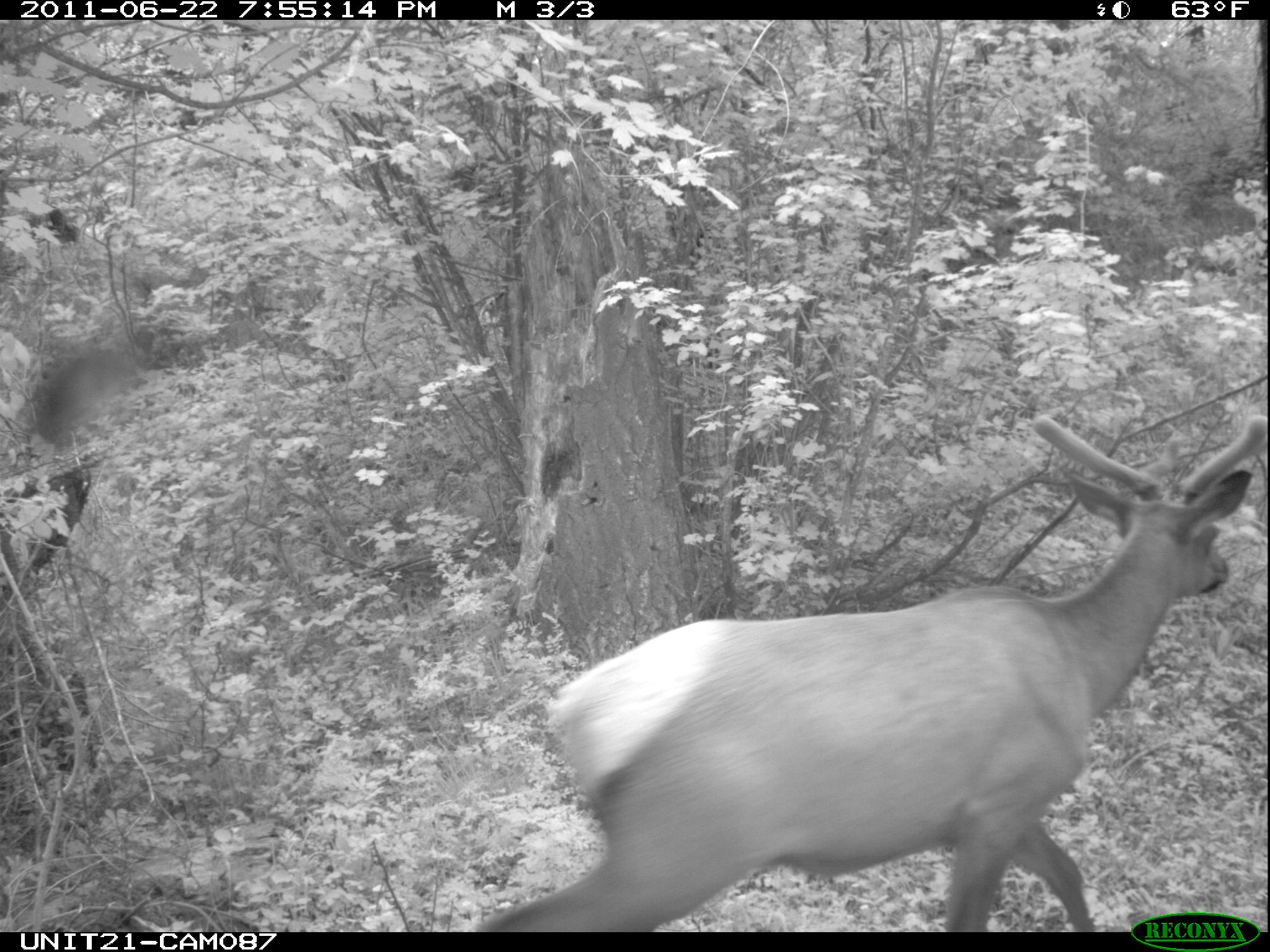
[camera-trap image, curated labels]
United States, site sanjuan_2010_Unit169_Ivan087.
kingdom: Animalia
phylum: Chordata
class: Mammalia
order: Artiodactyla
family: Cervidae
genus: Cervus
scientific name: Cervus elaphus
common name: red deer